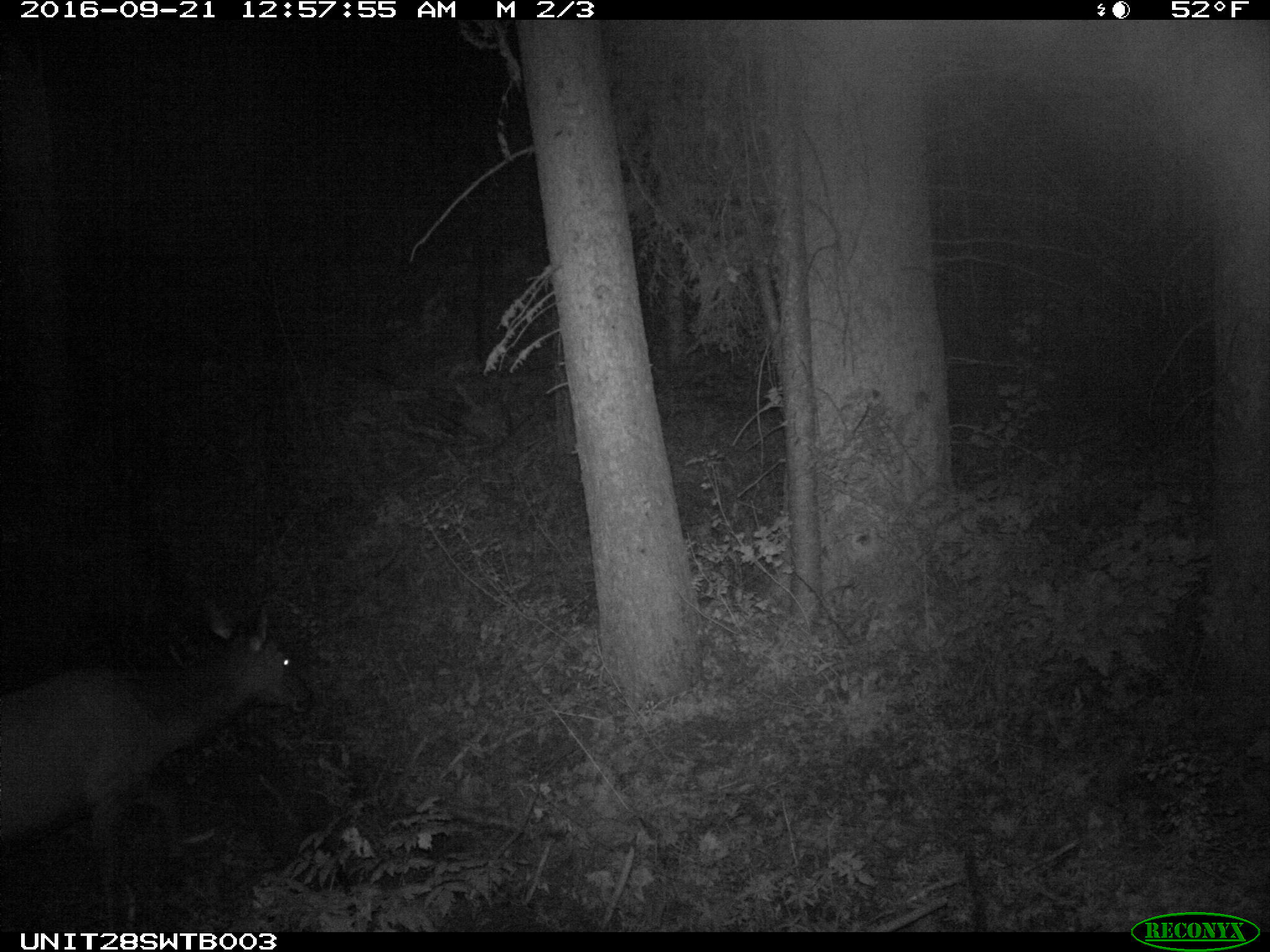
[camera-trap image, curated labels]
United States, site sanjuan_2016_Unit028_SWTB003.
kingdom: Animalia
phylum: Chordata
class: Mammalia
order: Artiodactyla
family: Cervidae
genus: Cervus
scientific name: Cervus elaphus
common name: red deer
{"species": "Cervus elaphus (red deer)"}